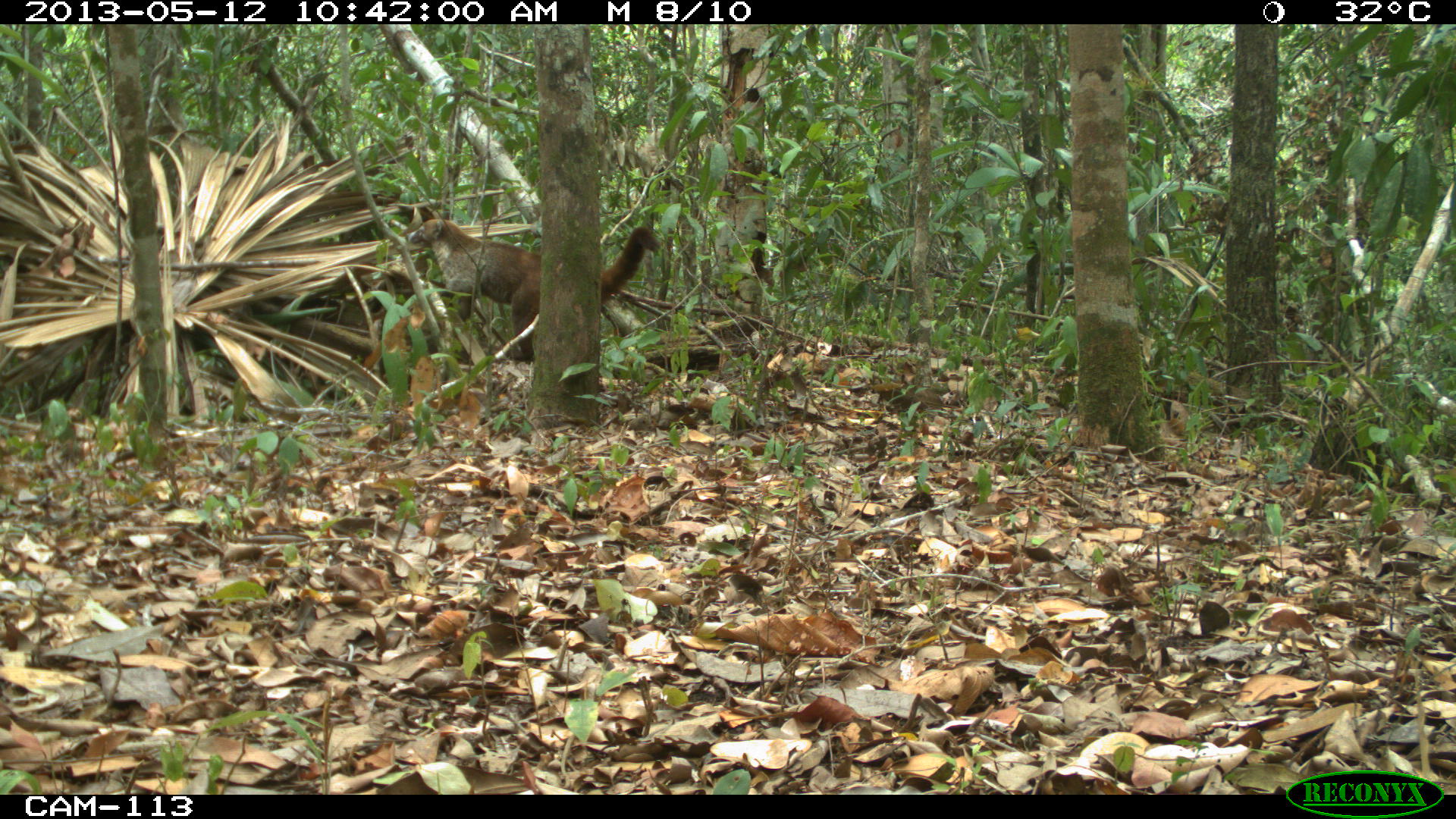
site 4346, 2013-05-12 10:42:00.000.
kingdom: Animalia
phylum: Chordata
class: Mammalia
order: Carnivora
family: Procyonidae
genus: Nasua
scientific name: Nasua narica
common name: white-nosed coati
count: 1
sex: male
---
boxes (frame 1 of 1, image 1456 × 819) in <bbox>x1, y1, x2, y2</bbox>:
nasua narica: <bbox>403, 218, 661, 361</bbox>